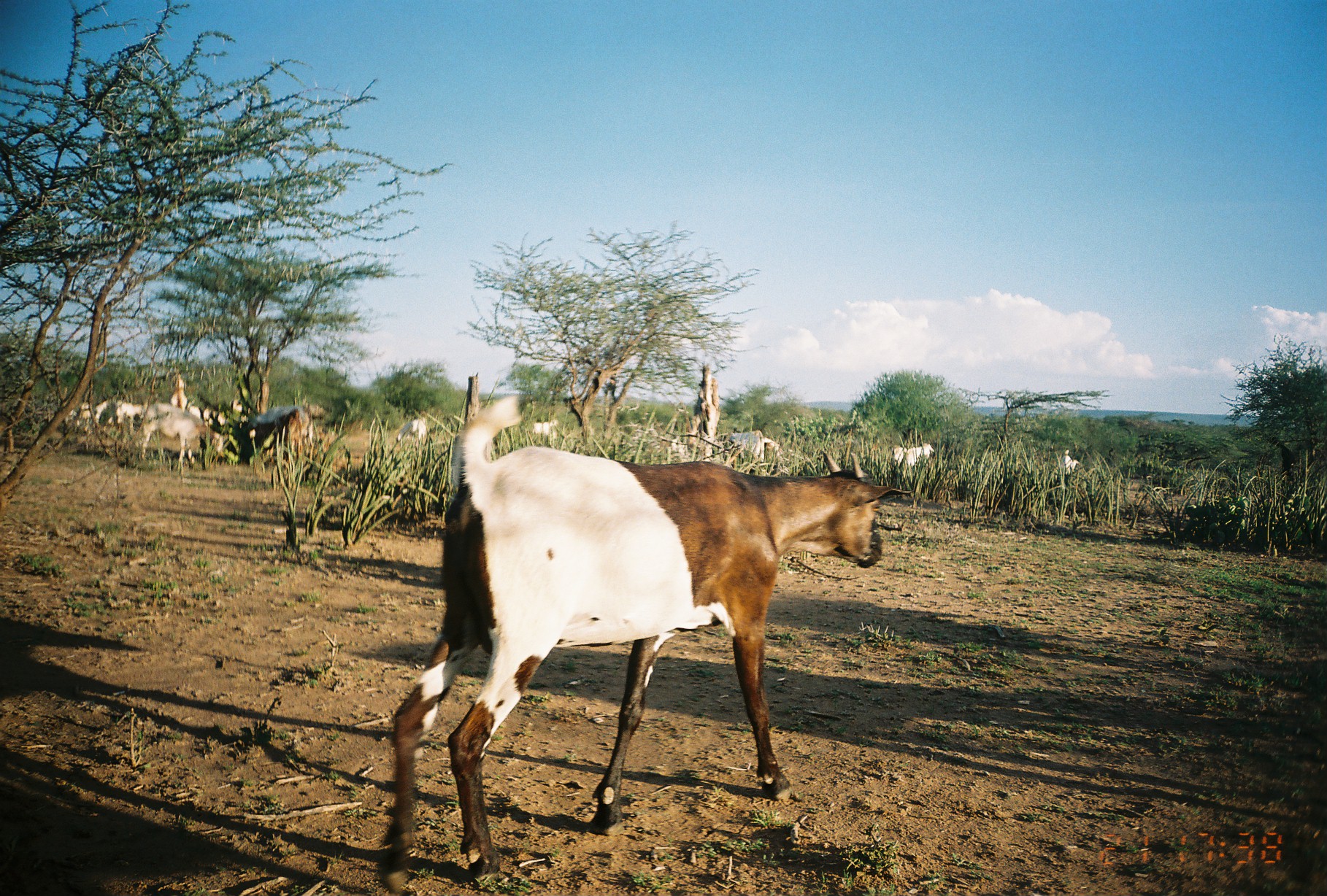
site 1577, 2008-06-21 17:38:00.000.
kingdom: Animalia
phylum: Chordata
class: Mammalia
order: Artiodactyla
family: Bovidae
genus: Capra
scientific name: Capra aegagrus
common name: wild goat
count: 13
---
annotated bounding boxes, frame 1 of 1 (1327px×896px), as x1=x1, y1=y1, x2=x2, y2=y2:
capra aegagrus: x1=376, y1=395, x2=914, y2=896
group: x1=48, y1=390, x2=1080, y2=468